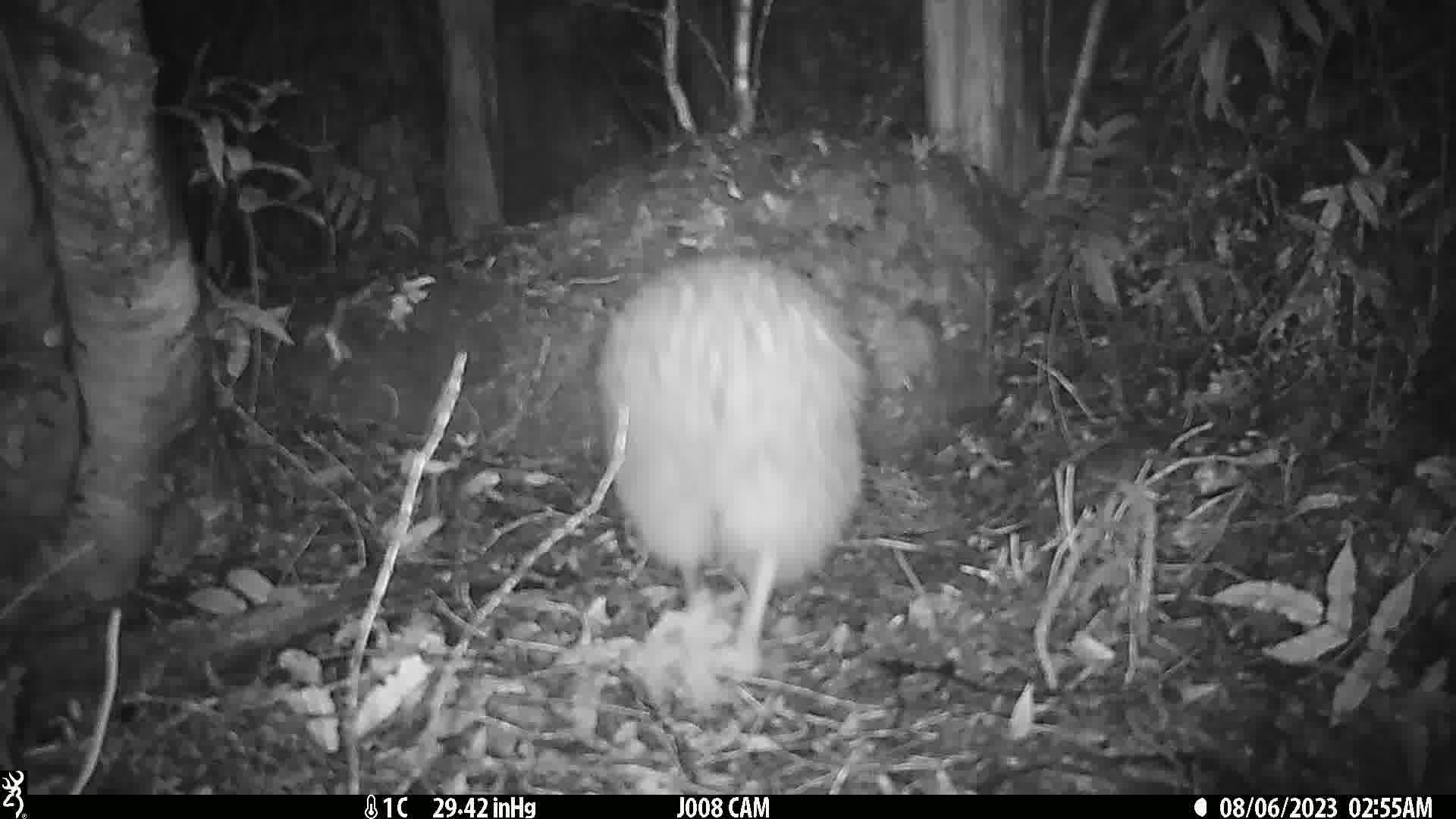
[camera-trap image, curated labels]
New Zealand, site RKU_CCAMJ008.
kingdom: Animalia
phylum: Chordata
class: Aves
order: Apterygiformes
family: Apterygidae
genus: Apteryx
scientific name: Apteryx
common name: kiwi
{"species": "kiwi (Apteryx)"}